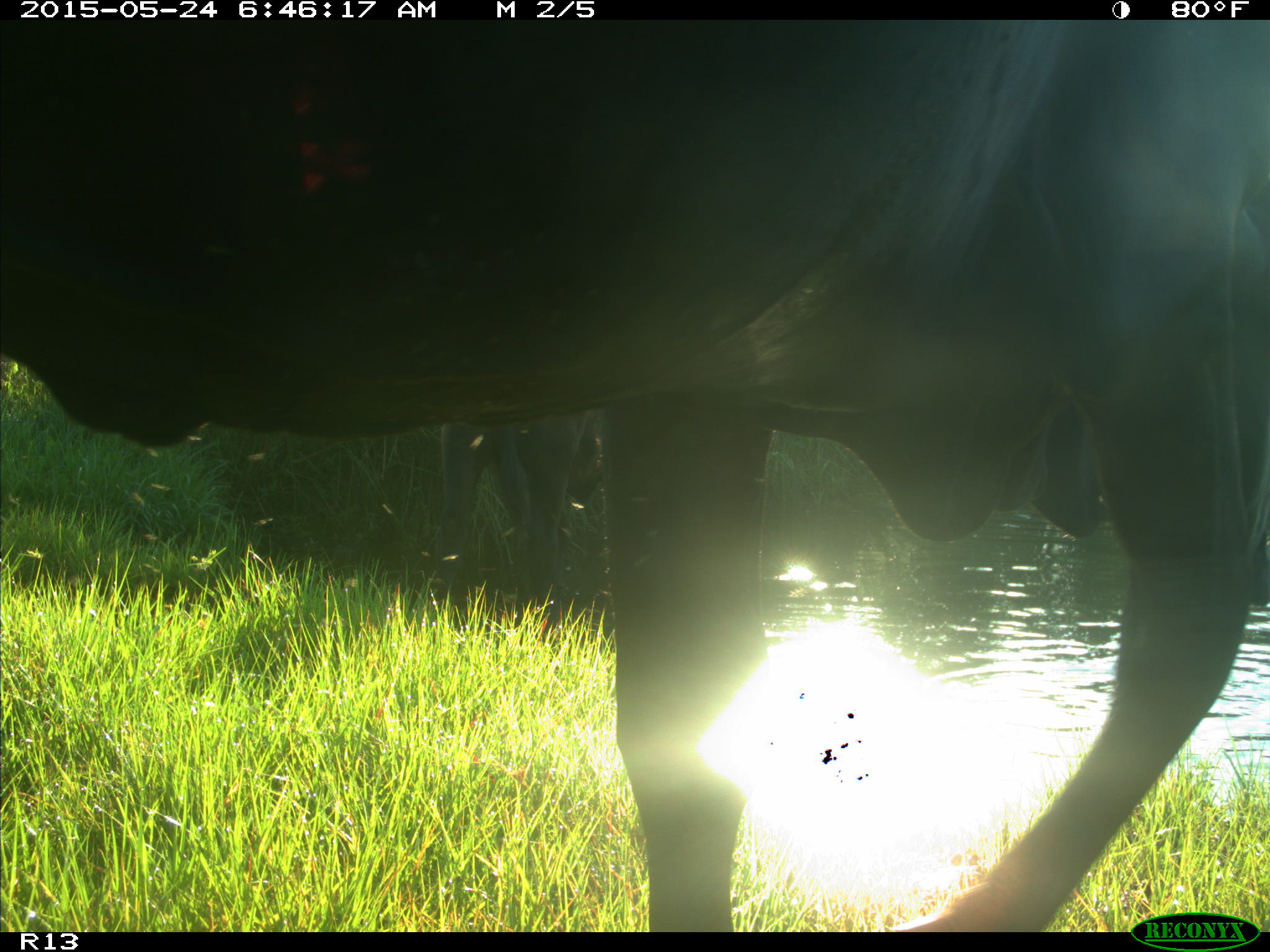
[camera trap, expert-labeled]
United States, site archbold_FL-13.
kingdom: Animalia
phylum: Chordata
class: Mammalia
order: Artiodactyla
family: Bovidae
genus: Bos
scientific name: Bos taurus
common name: domestic cow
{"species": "Bos taurus (domestic cow)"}